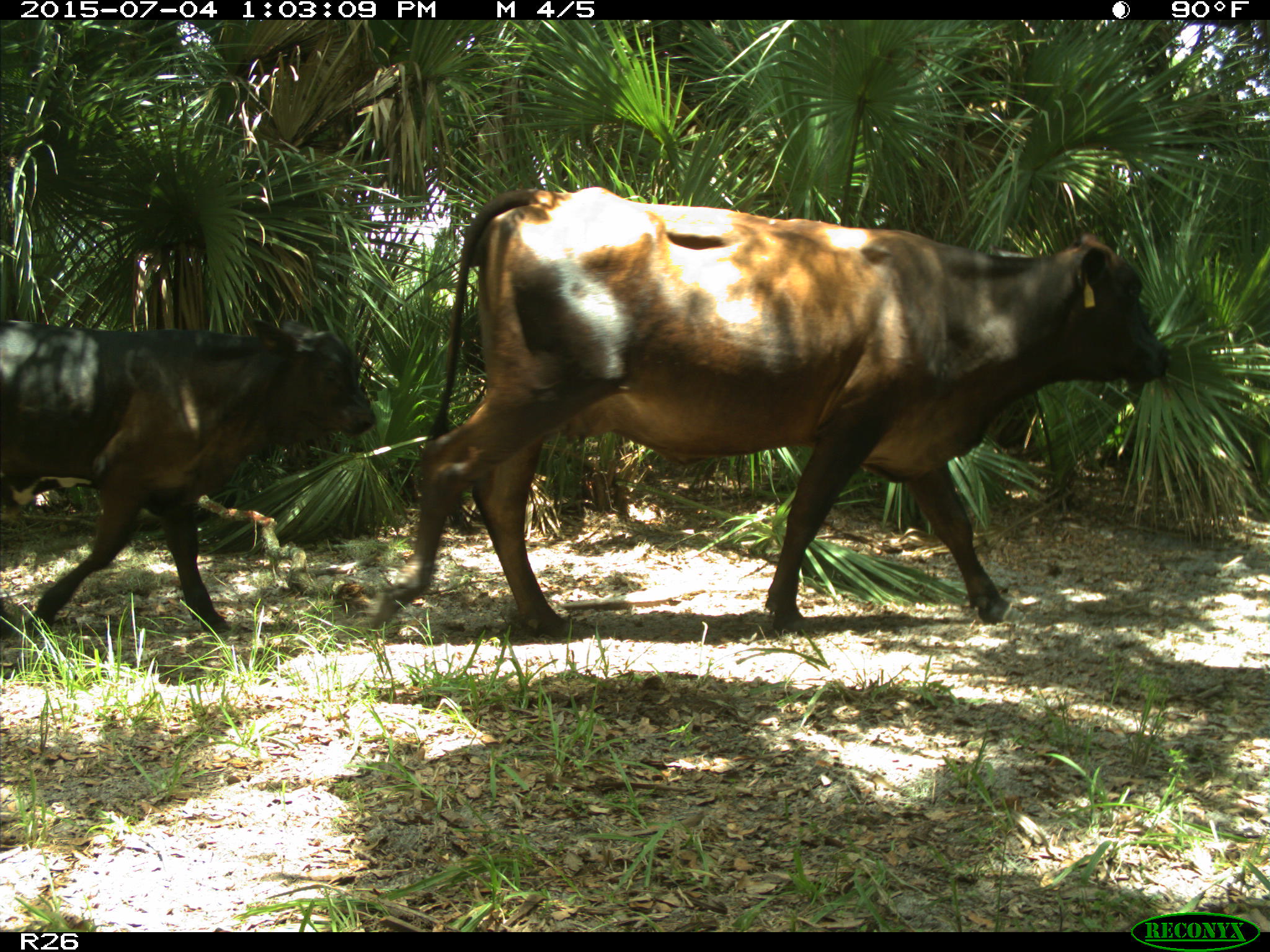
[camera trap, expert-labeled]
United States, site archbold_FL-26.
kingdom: Animalia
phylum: Chordata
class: Mammalia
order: Artiodactyla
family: Bovidae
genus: Bos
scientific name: Bos taurus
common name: domestic cow